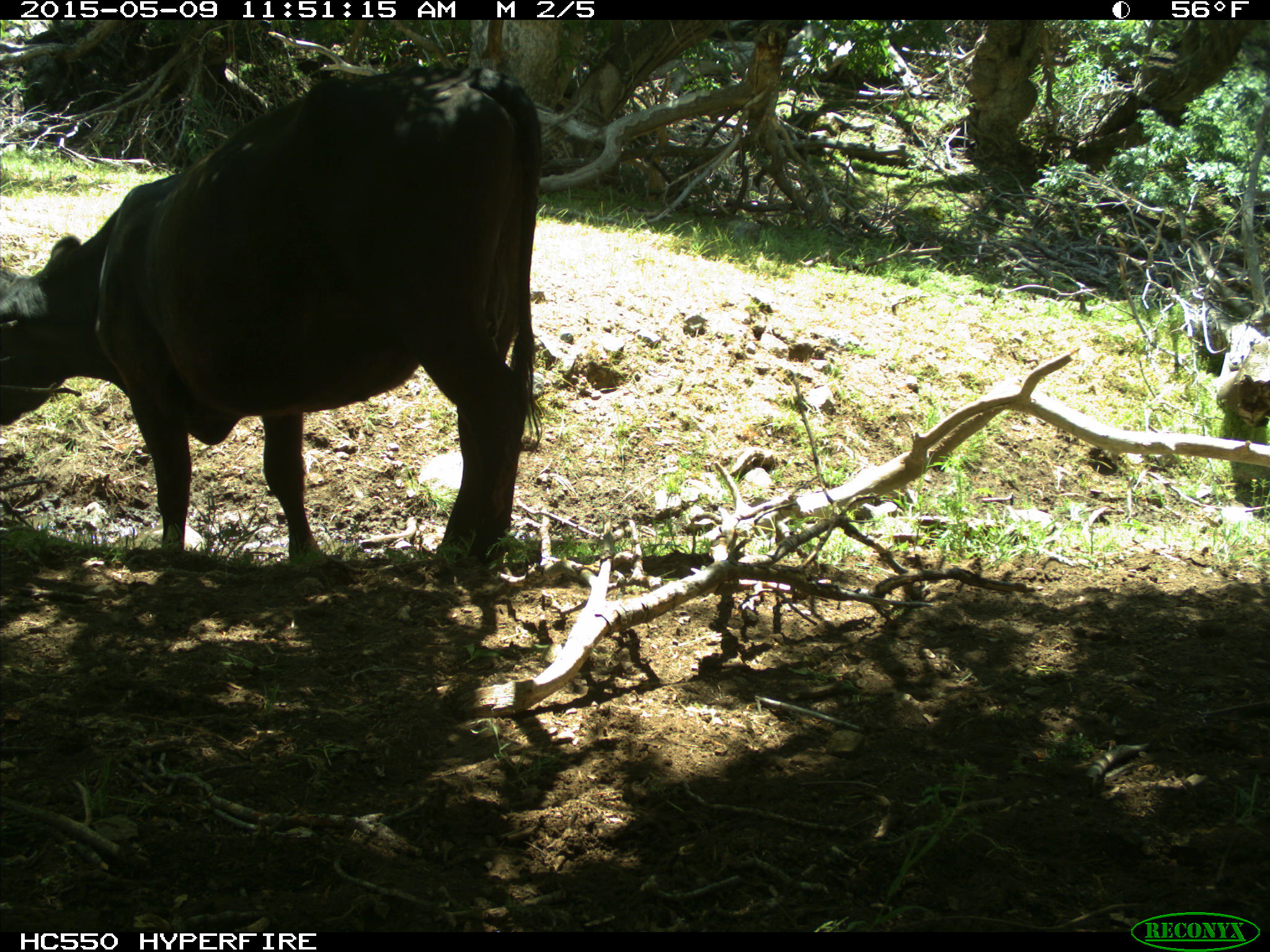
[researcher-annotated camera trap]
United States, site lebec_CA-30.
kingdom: Animalia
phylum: Chordata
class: Mammalia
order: Artiodactyla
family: Bovidae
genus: Bos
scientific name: Bos taurus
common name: domestic cow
Bos taurus (domestic cow).